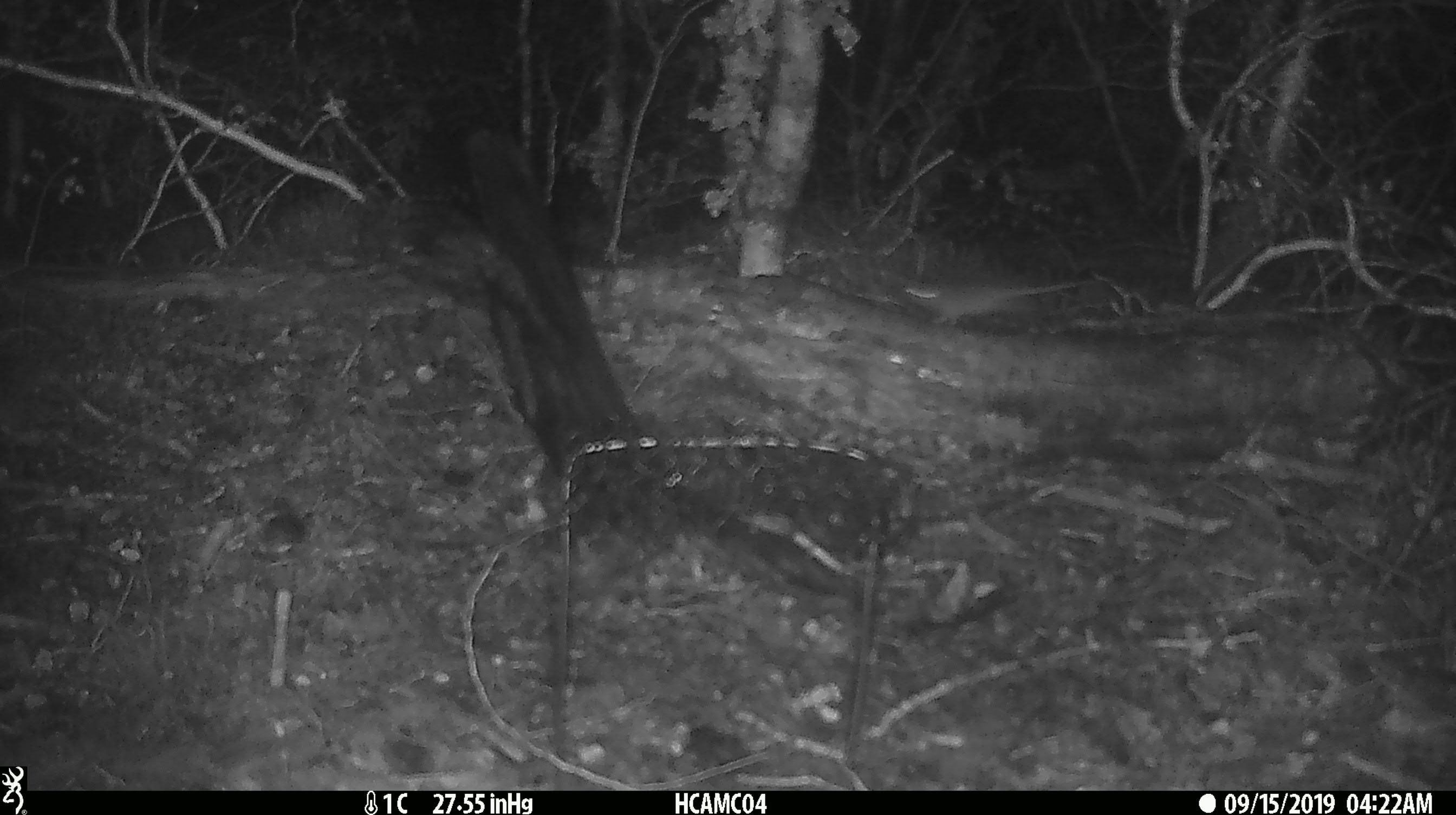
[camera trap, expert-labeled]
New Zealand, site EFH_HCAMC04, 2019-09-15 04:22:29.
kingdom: Animalia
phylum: Chordata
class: Mammalia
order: Rodentia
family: Muridae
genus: Mus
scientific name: Mus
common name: mouse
Mouse (Mus).